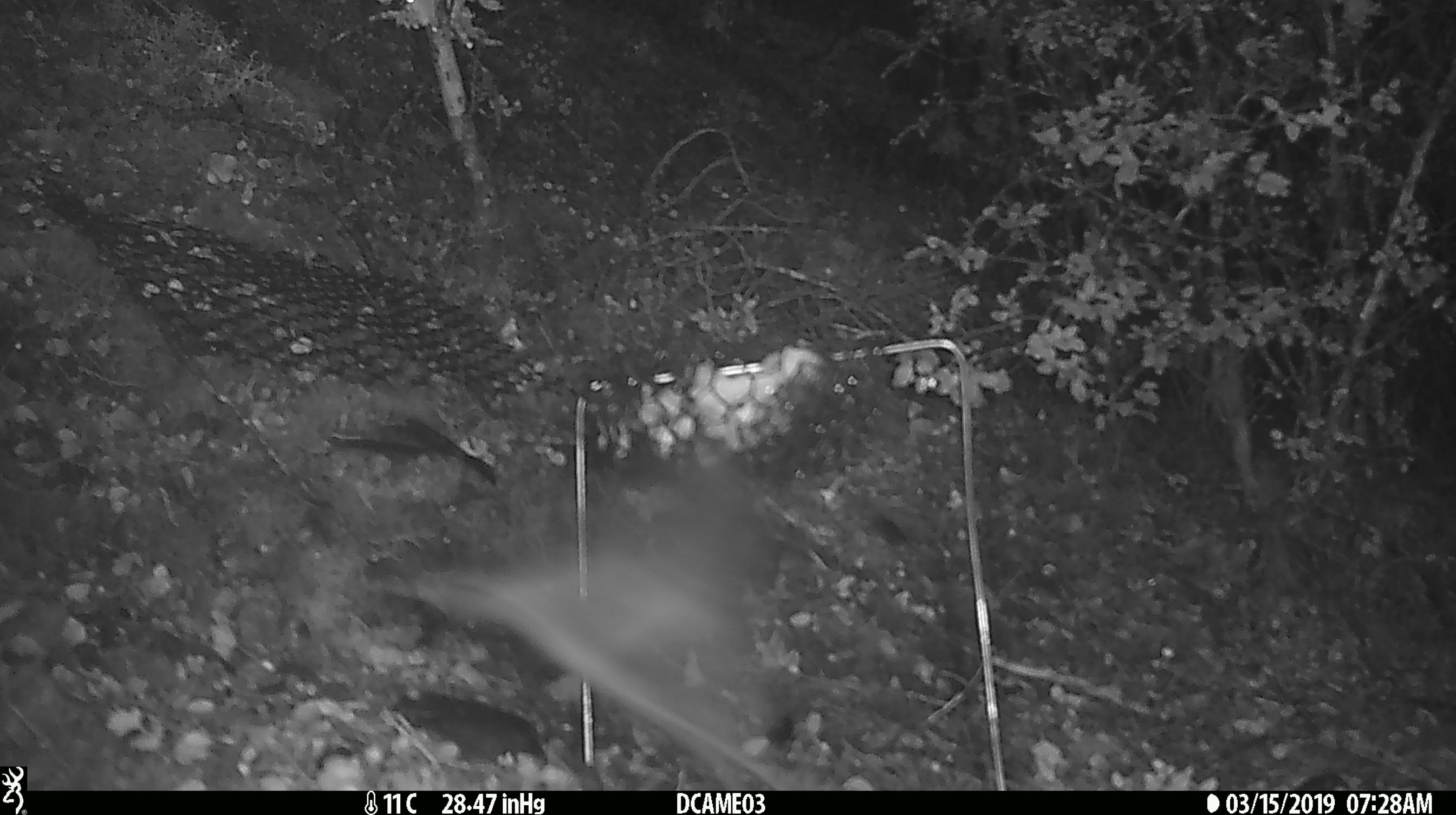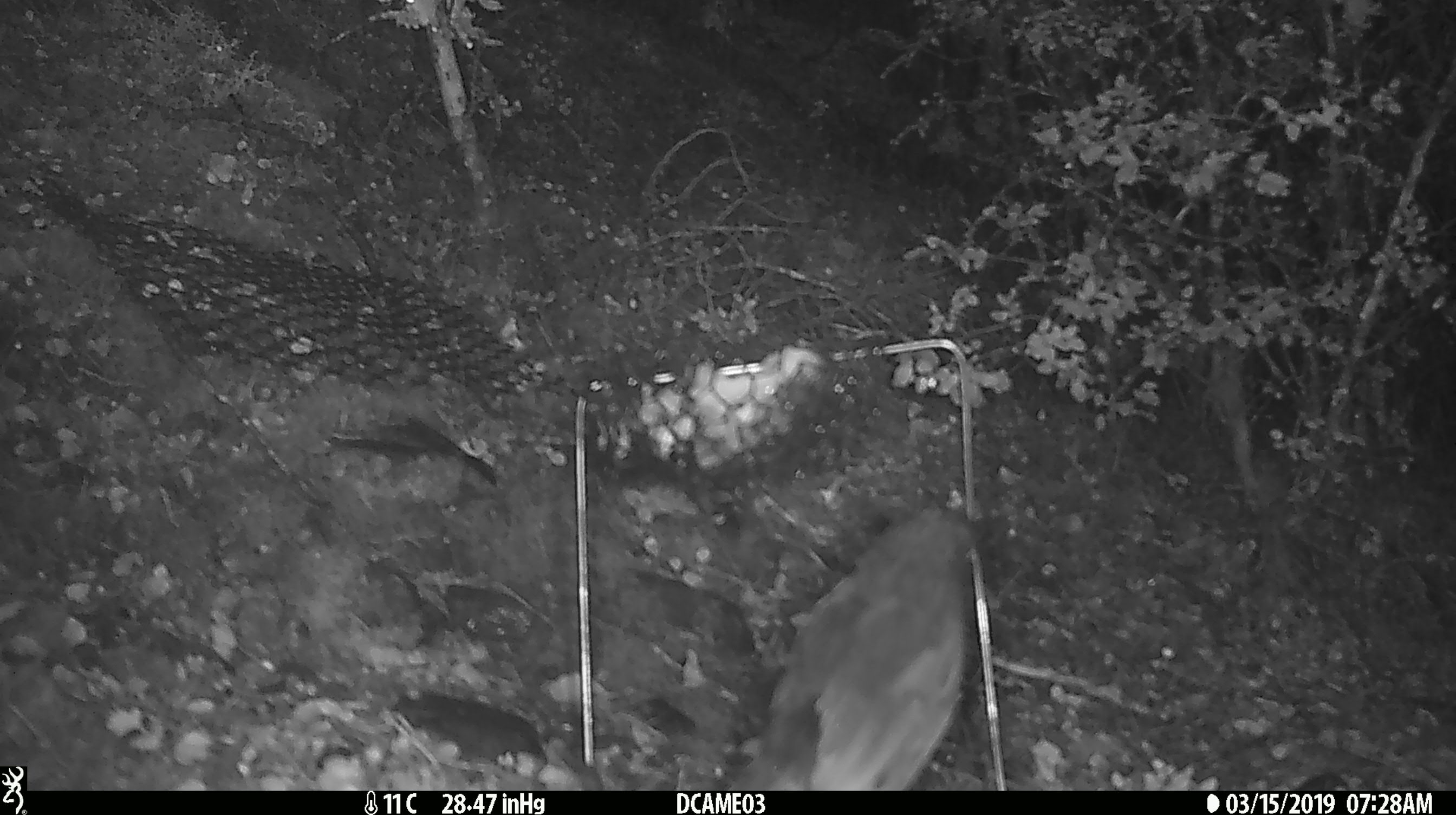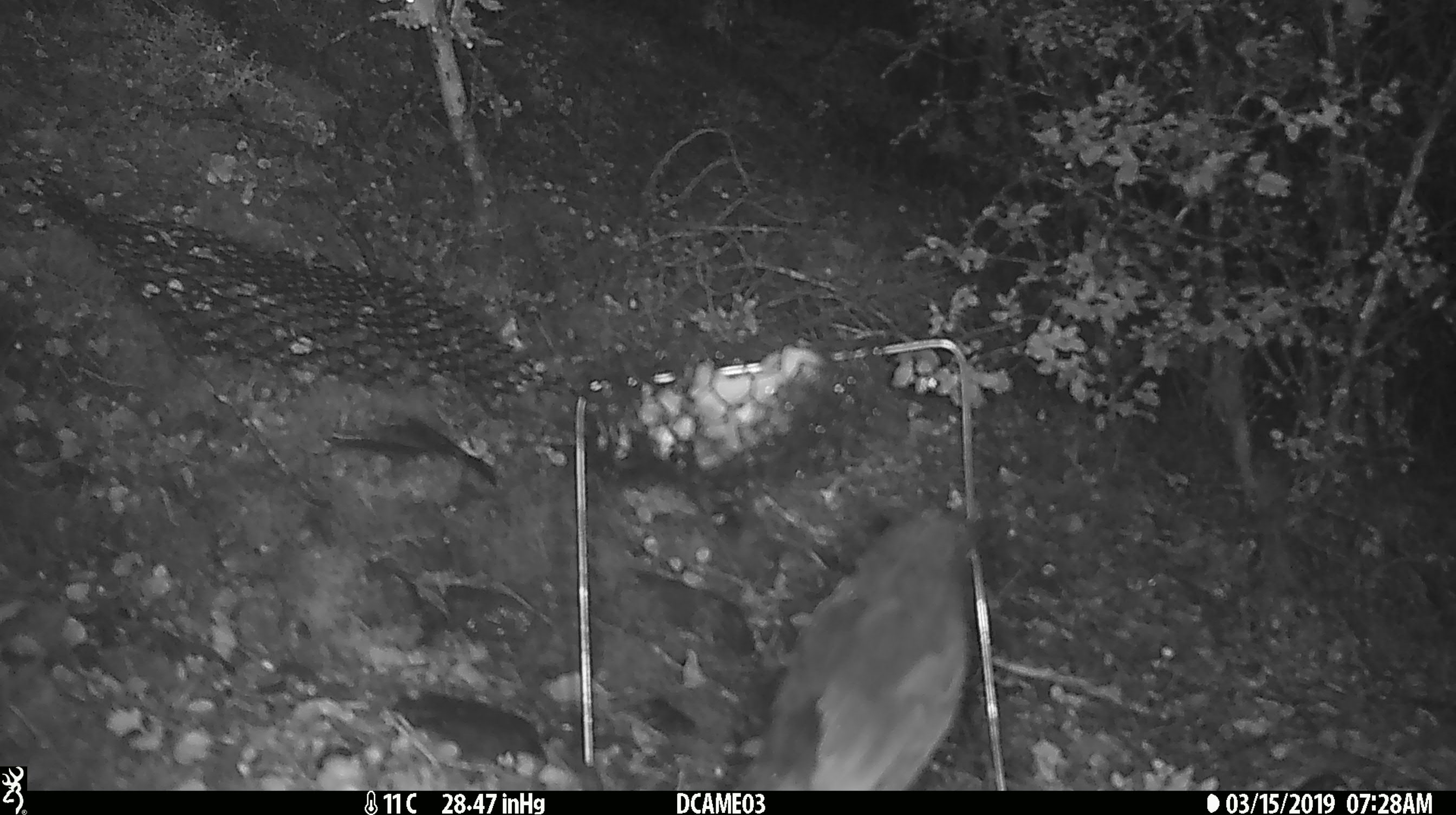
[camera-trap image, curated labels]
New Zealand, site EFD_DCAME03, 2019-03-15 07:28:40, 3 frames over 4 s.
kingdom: Animalia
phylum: Chordata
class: Aves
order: Passeriformes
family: Petroicidae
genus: Petroica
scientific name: Petroica australis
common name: new zealand robin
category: robin